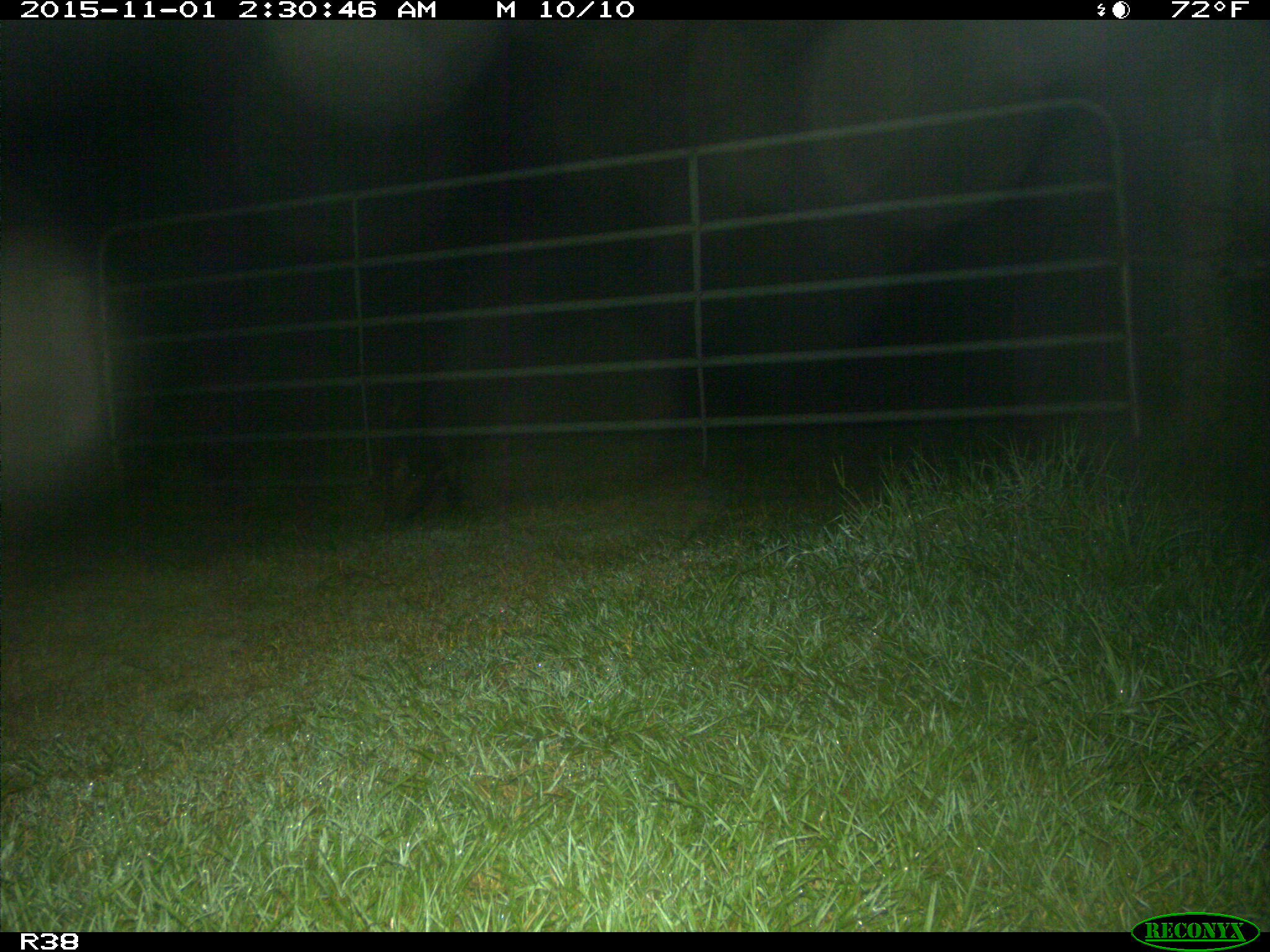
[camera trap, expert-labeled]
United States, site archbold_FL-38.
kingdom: Animalia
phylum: Chordata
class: Mammalia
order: Artiodactyla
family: Suidae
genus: Sus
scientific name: Sus scrofa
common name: wild boar